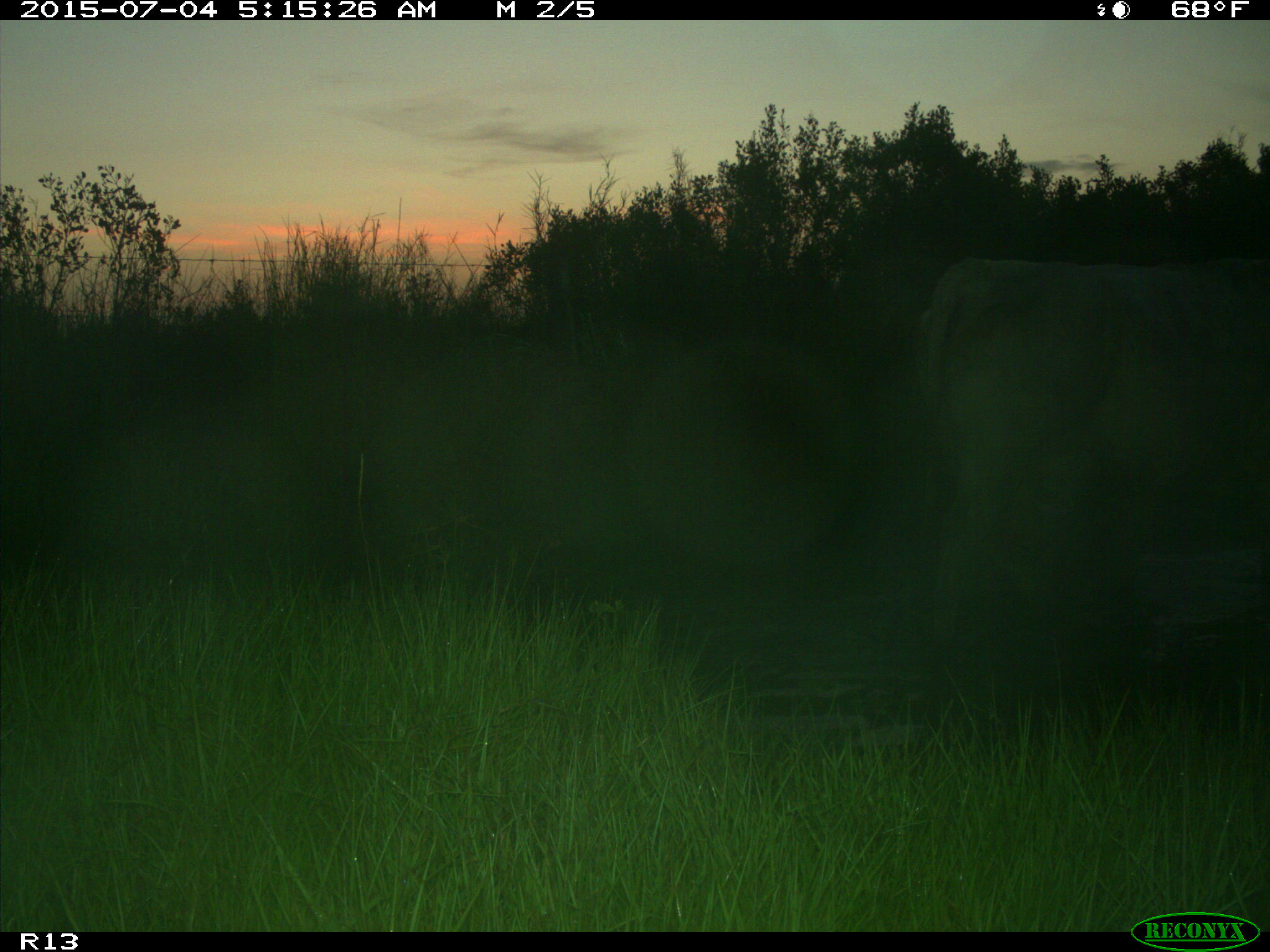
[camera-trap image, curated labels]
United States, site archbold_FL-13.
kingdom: Animalia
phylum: Chordata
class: Mammalia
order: Artiodactyla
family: Bovidae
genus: Bos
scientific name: Bos taurus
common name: domestic cow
Bos taurus (domestic cow).